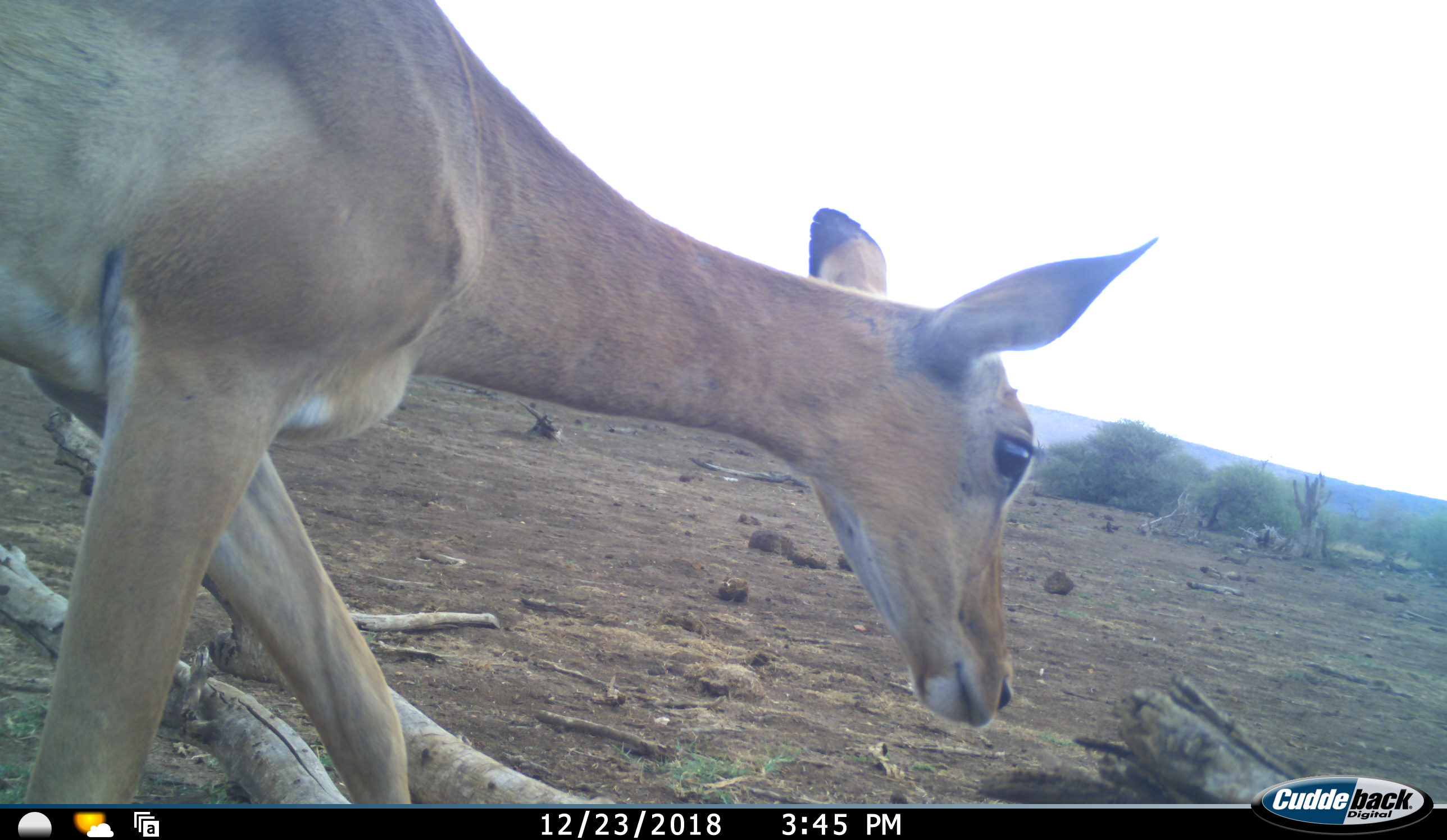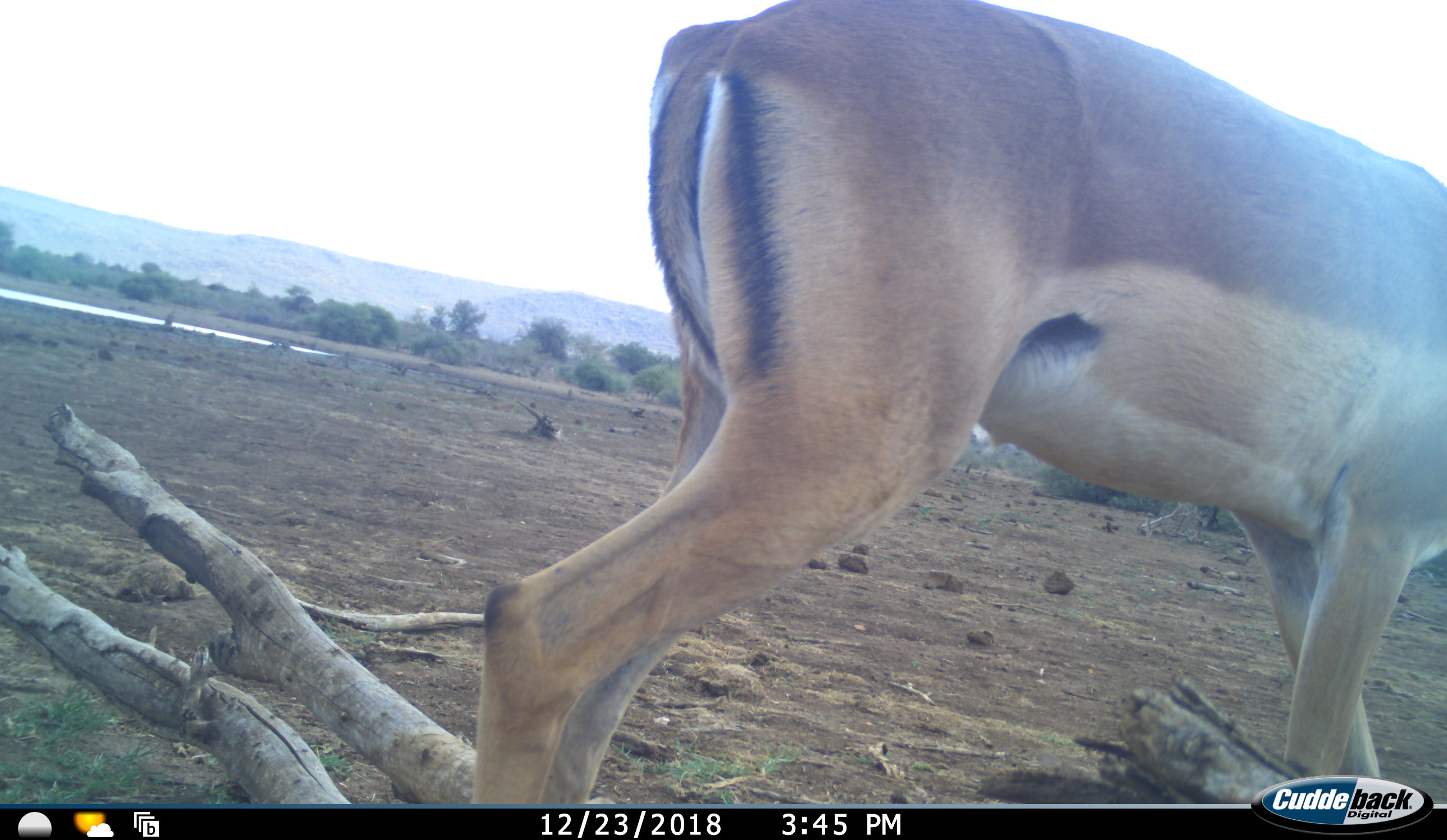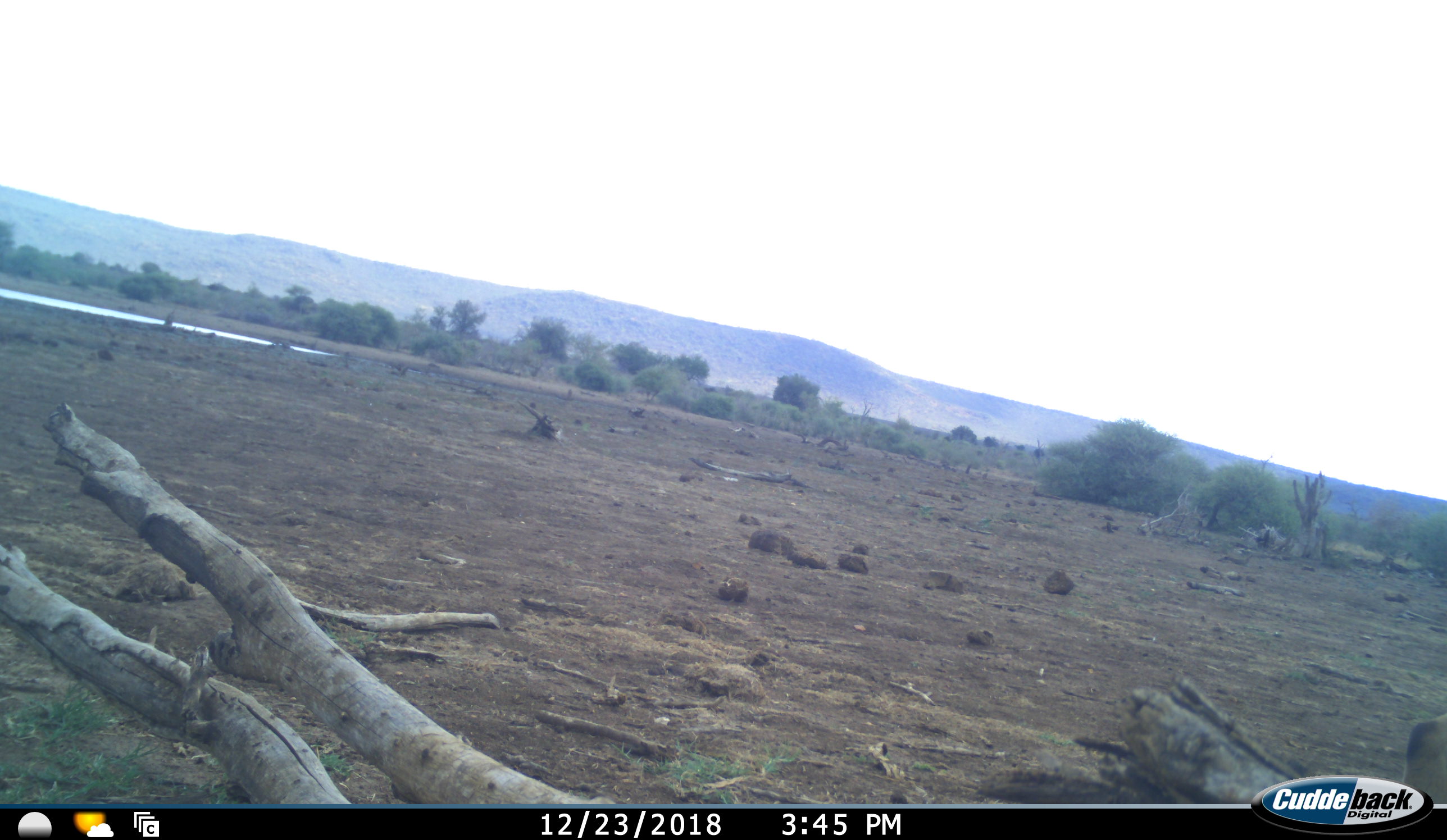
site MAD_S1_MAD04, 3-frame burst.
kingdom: Animalia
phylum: Chordata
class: Mammalia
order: Artiodactyla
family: Bovidae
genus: Aepyceros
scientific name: Aepyceros melampus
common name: impala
Impala (Aepyceros melampus), count 1. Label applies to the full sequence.